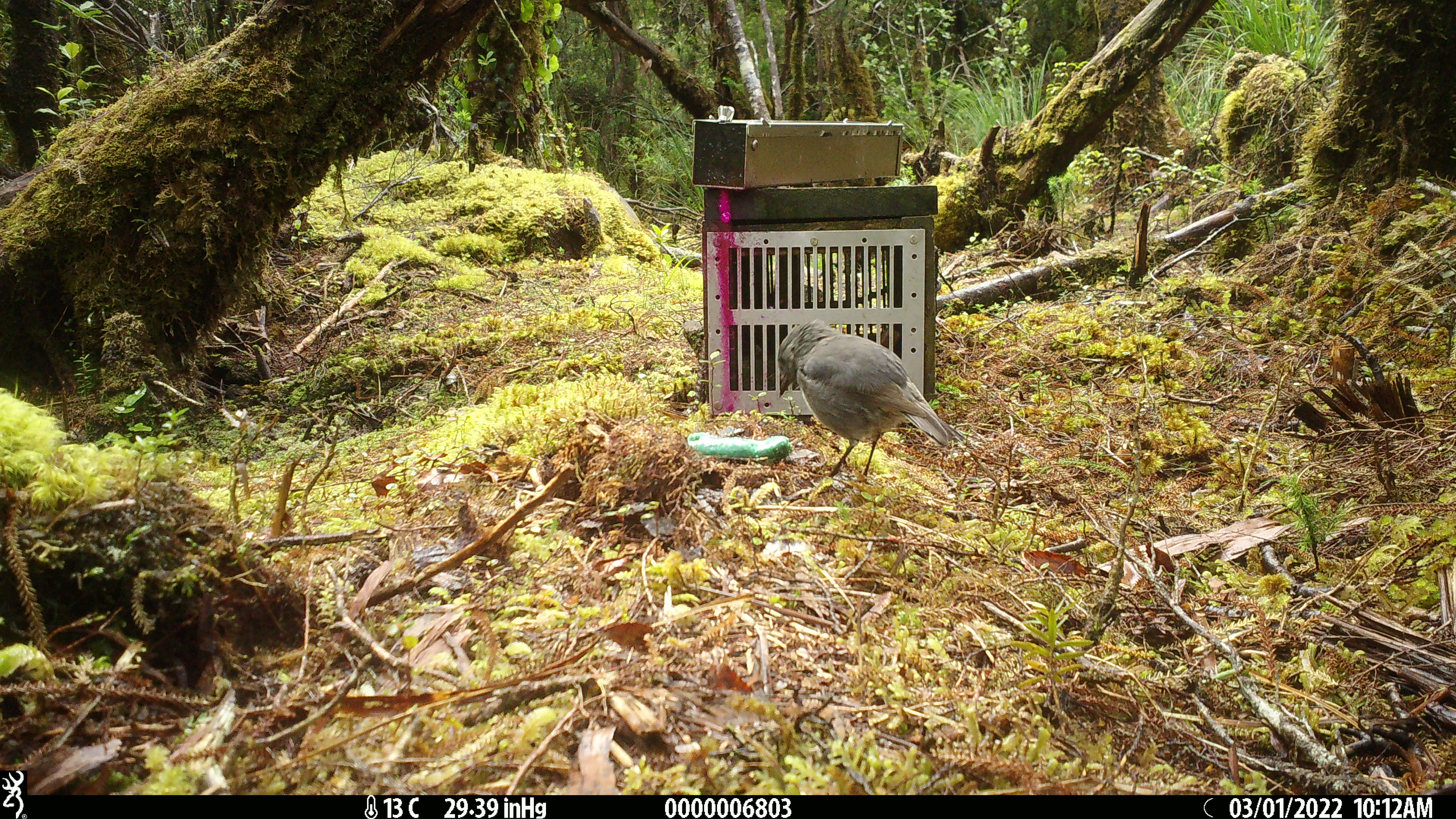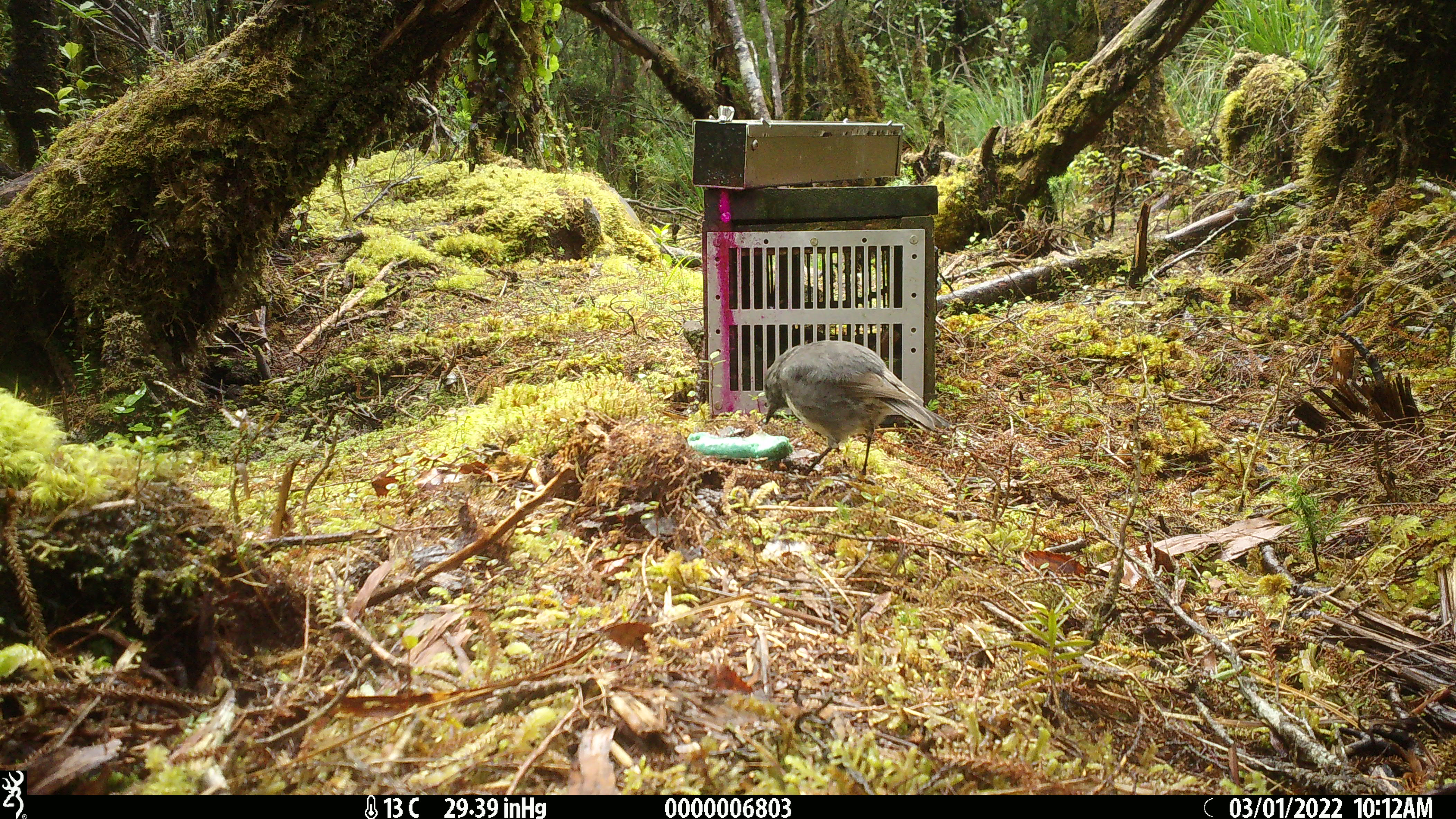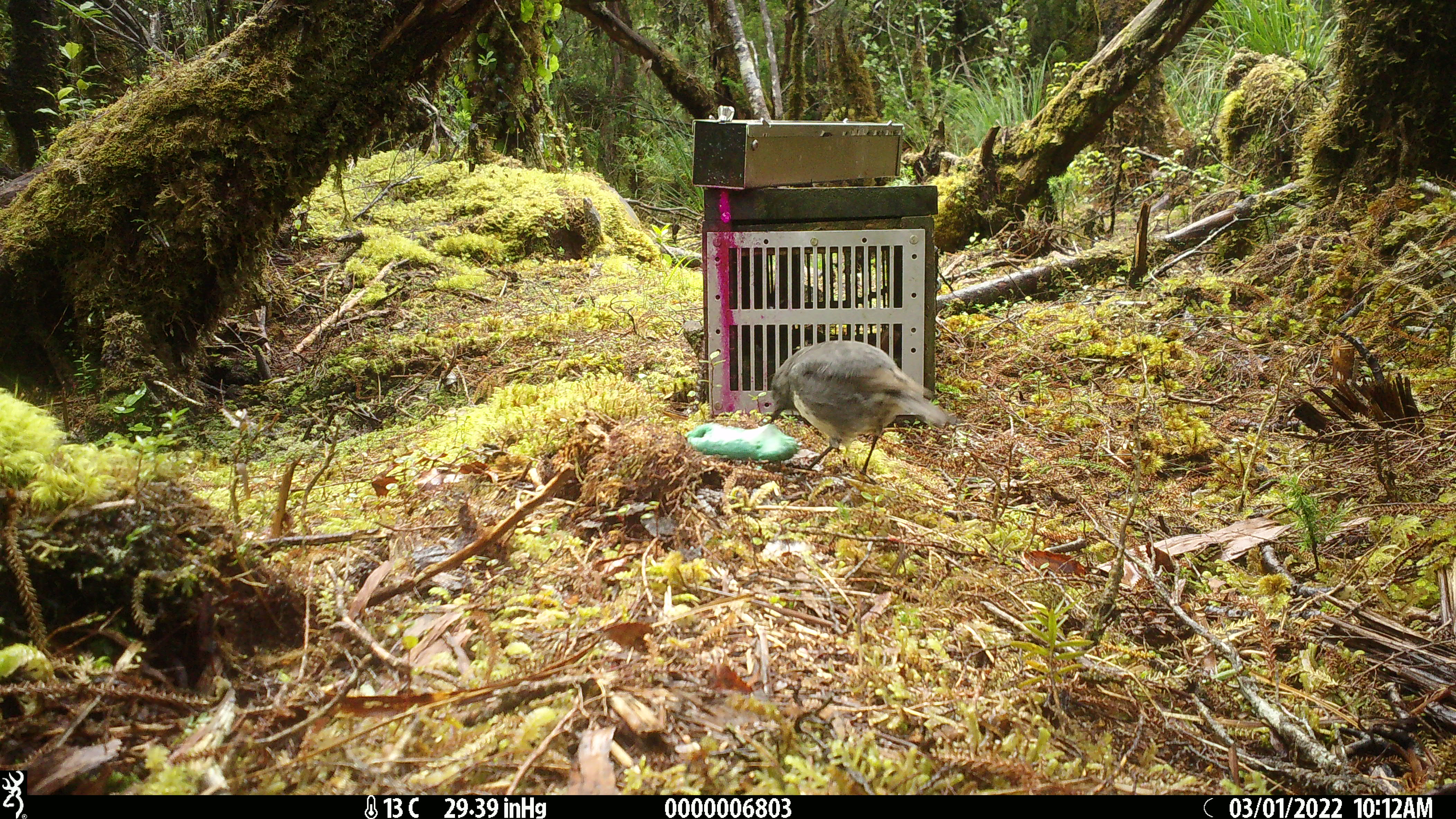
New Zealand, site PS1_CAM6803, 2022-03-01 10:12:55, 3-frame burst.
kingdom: Animalia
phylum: Chordata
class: Aves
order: Passeriformes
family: Petroicidae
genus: Petroica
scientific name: Petroica australis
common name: new zealand robin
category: robin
Robin (new zealand robin) (Petroica australis).